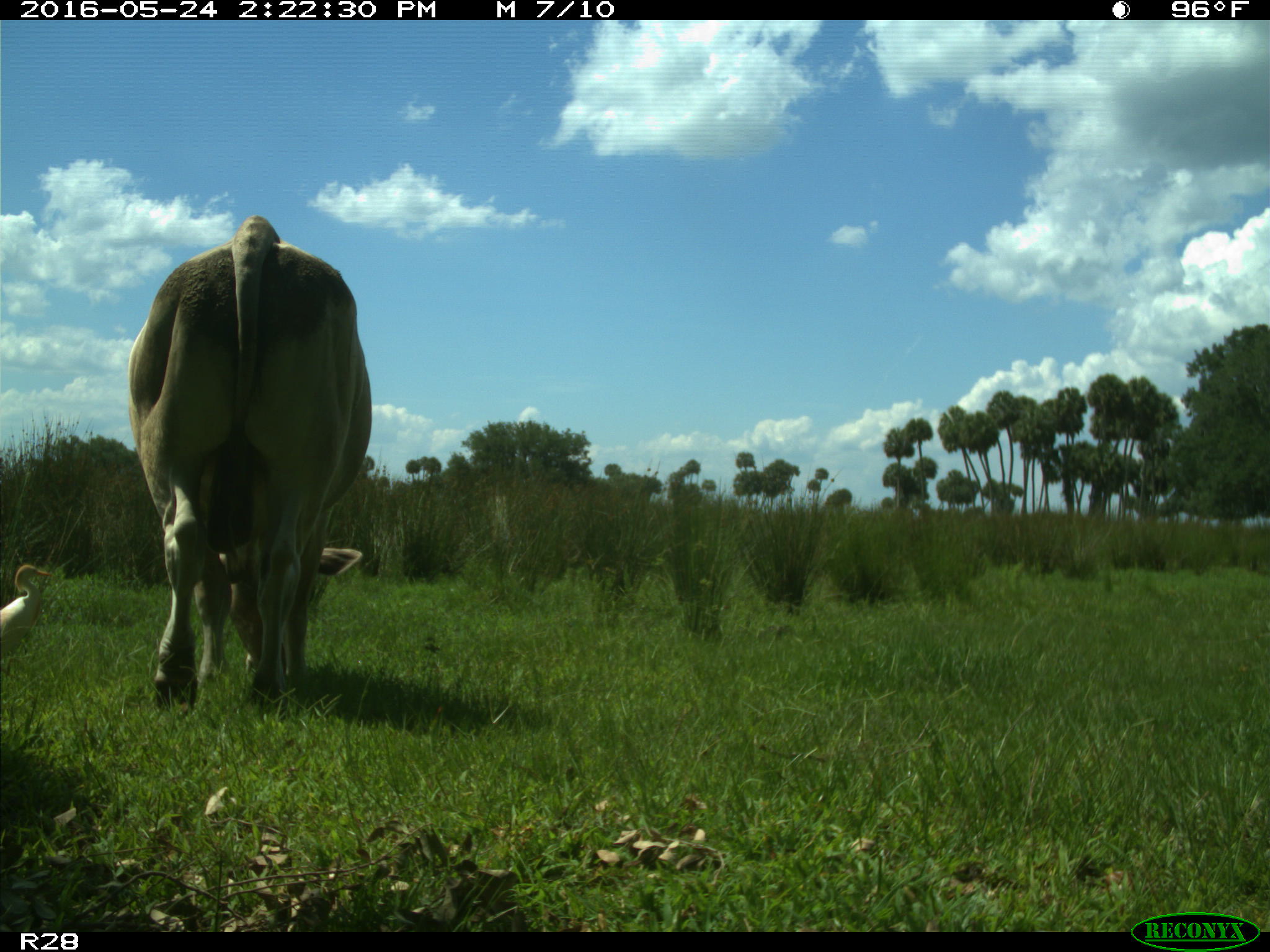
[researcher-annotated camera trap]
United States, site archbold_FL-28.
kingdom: Animalia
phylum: Chordata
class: Mammalia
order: Artiodactyla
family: Bovidae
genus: Bos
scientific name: Bos taurus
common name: domestic cow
Bos taurus (domestic cow).